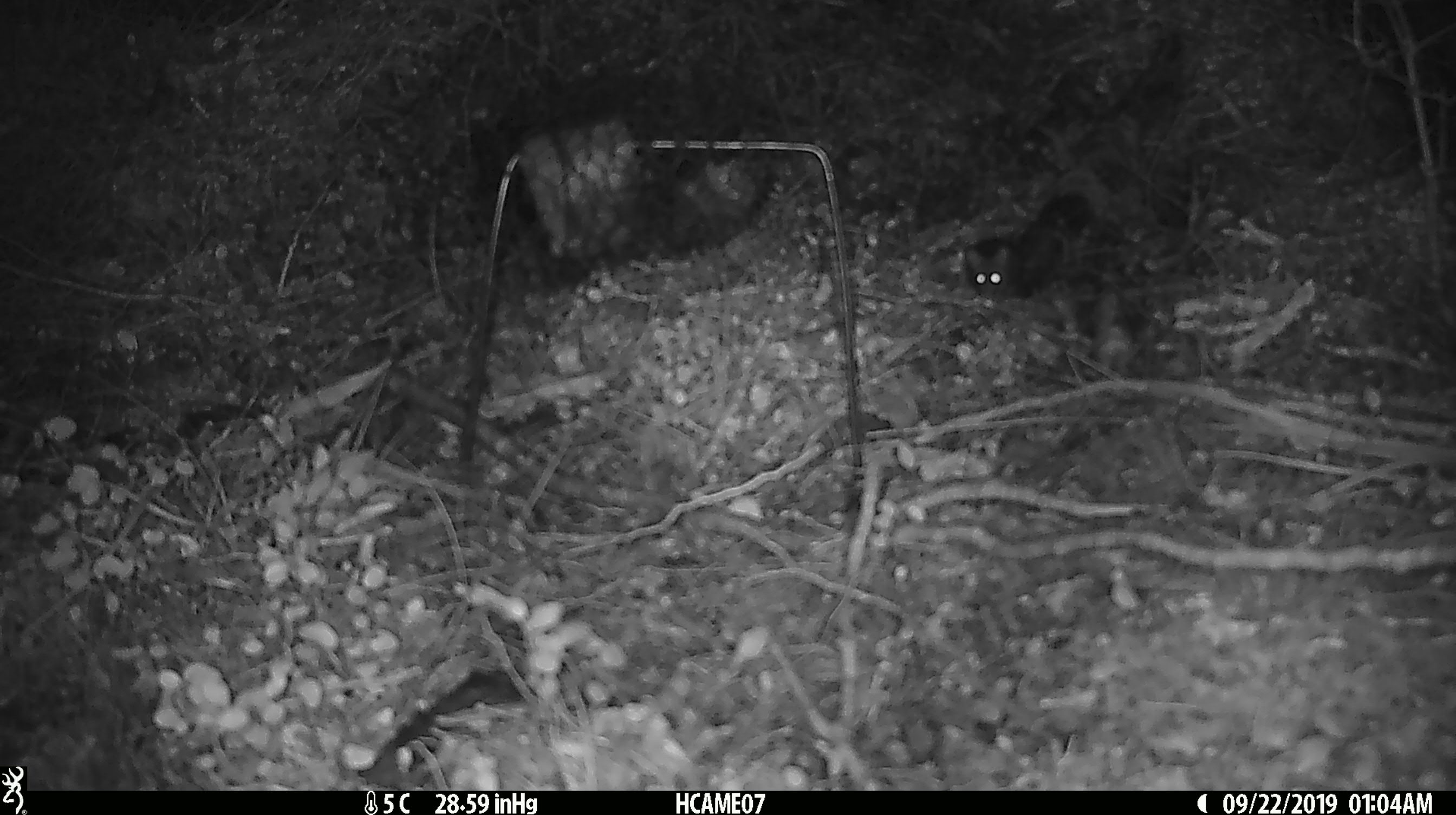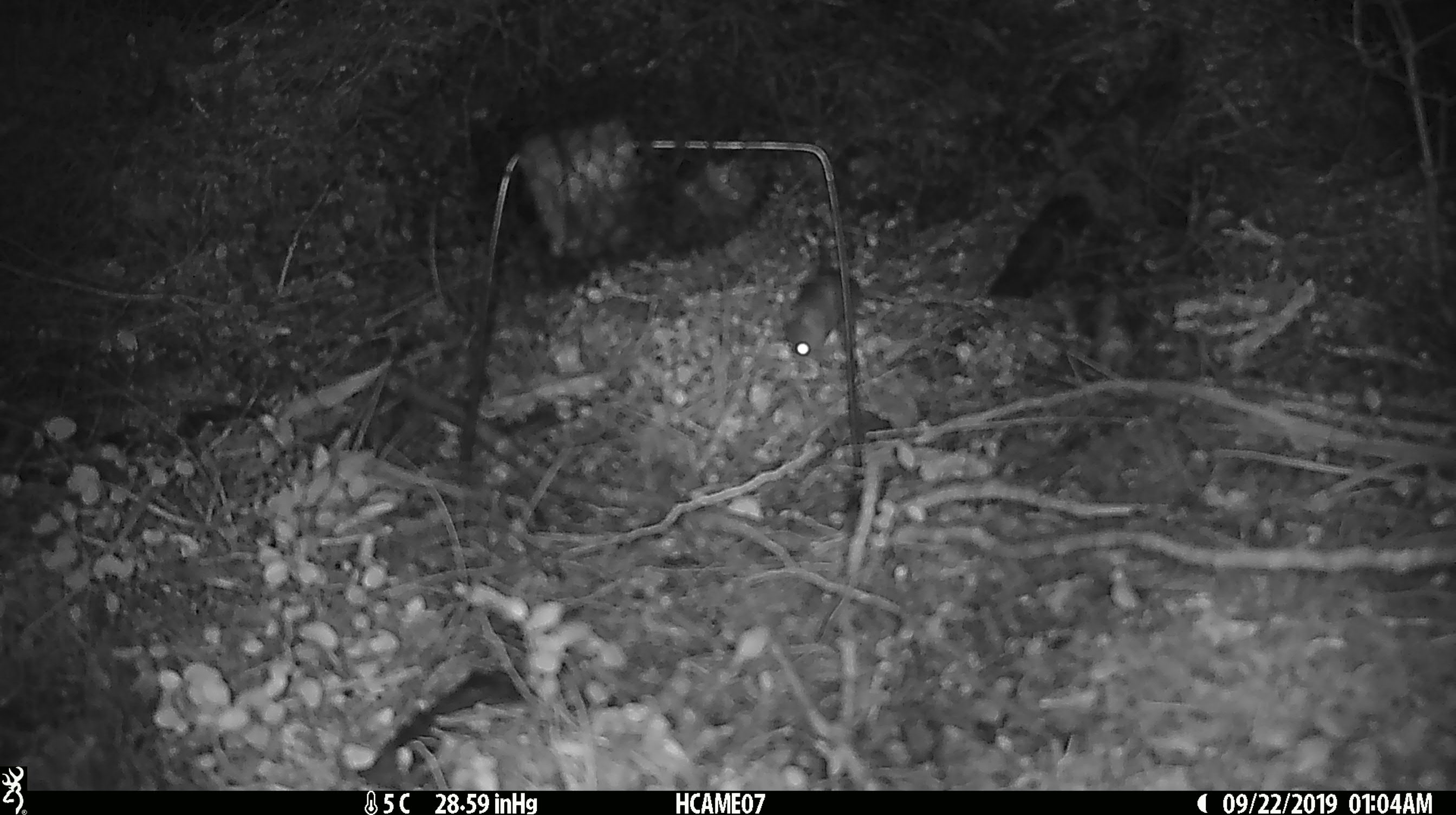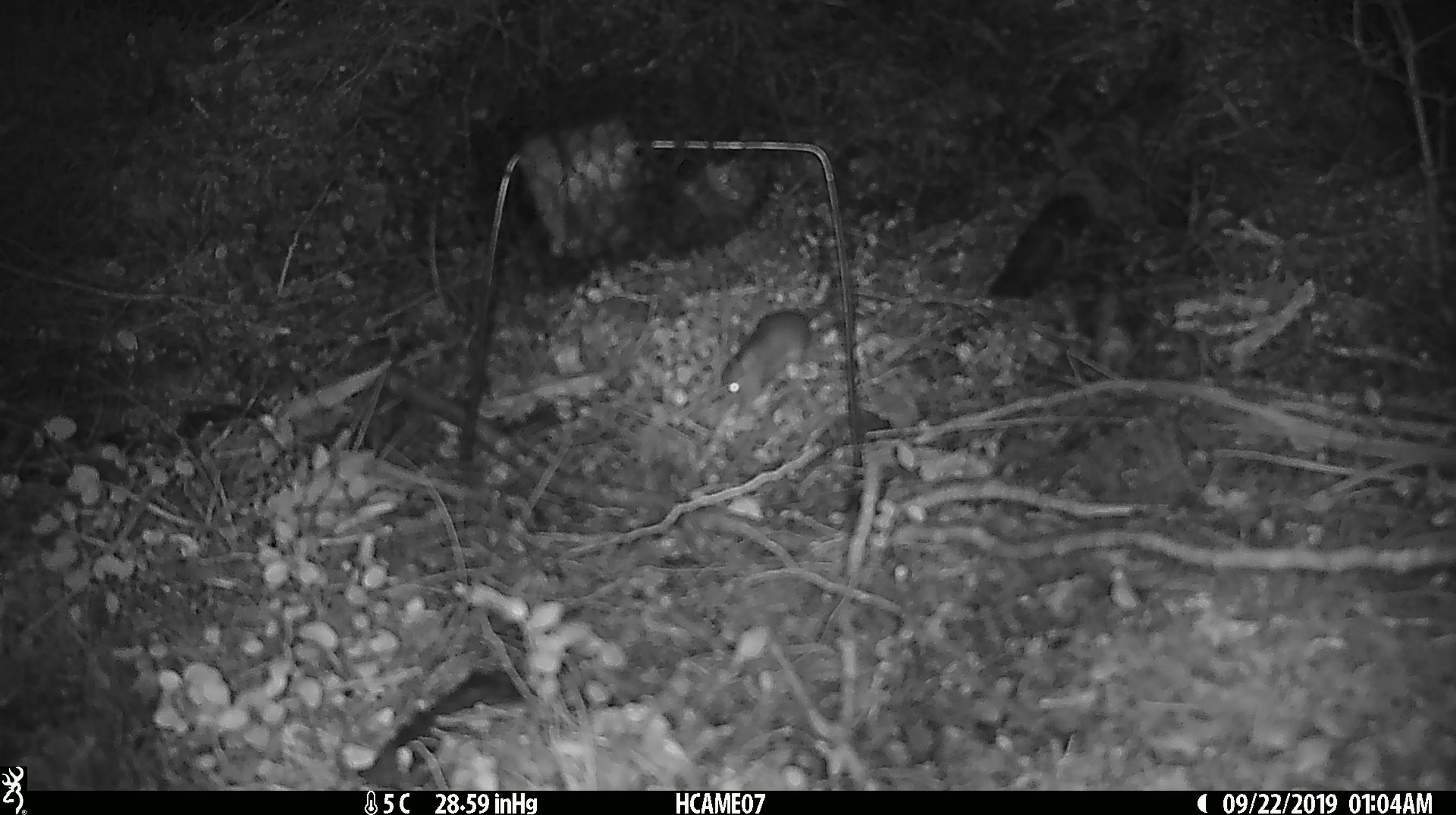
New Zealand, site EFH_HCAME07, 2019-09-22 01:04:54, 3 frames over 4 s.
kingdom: Animalia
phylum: Chordata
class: Mammalia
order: Rodentia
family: Muridae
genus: Mus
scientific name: Mus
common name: mouse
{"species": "mouse (Mus)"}